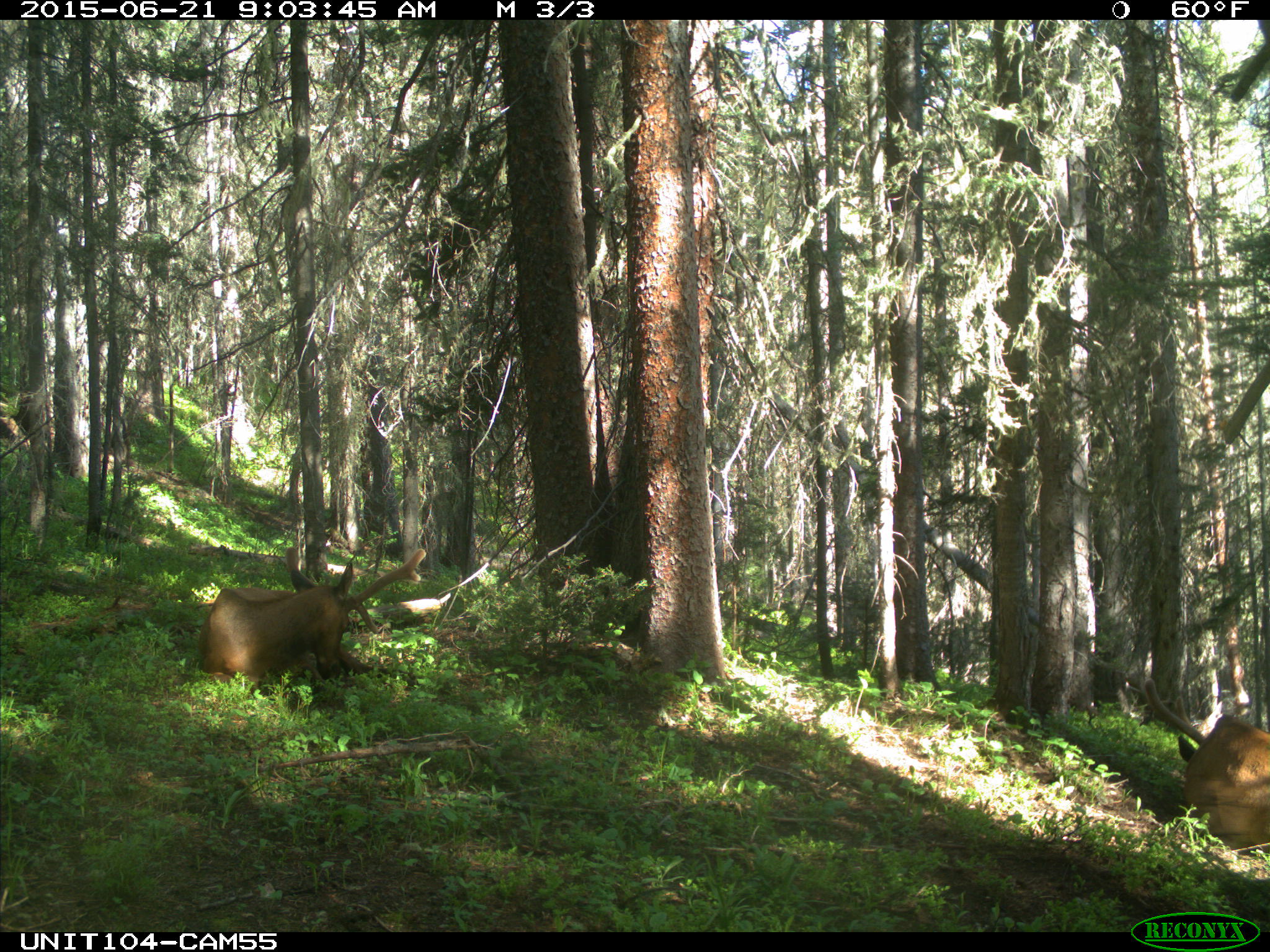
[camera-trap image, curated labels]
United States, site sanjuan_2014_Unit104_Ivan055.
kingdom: Animalia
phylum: Chordata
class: Mammalia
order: Artiodactyla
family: Cervidae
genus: Cervus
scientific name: Cervus elaphus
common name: red deer